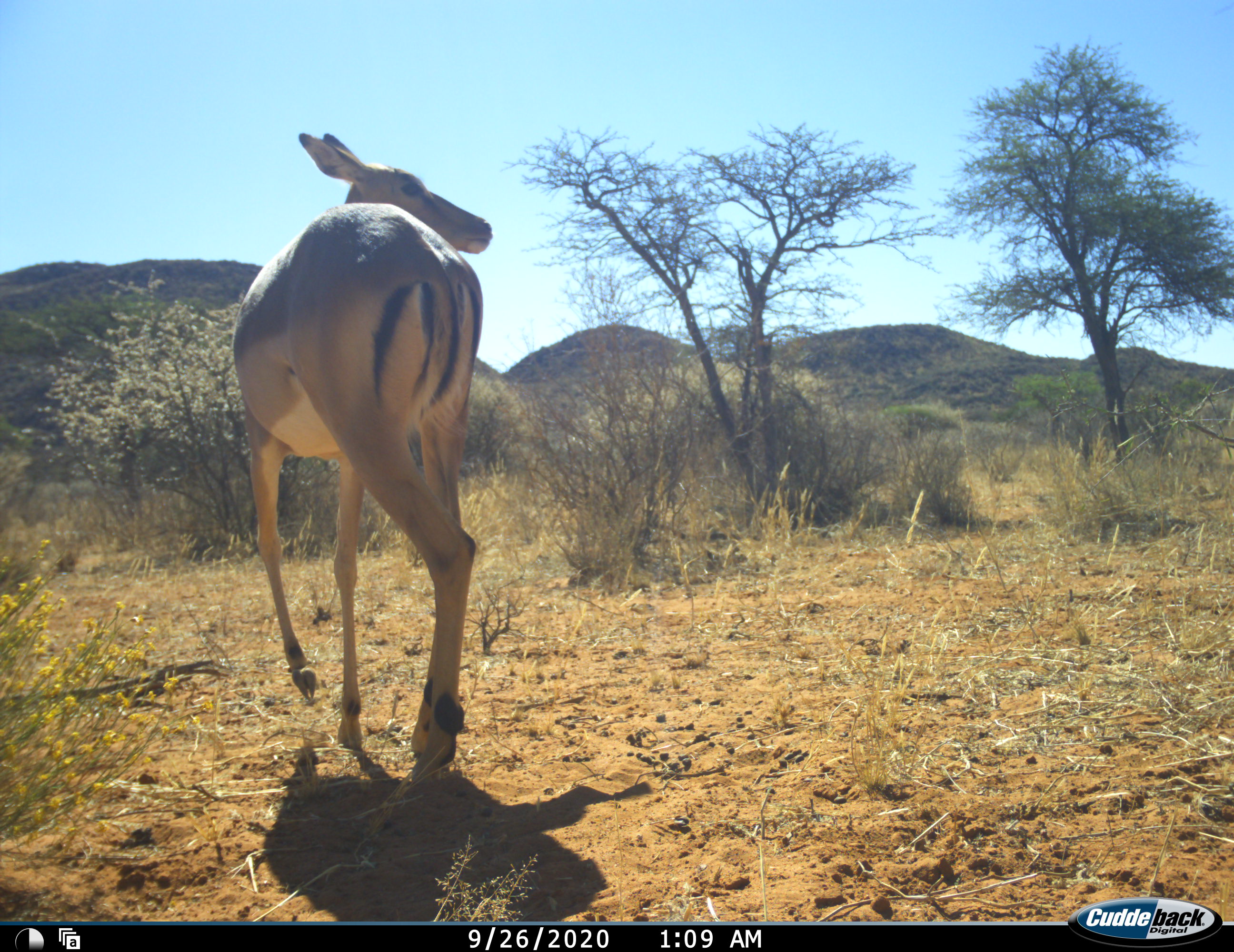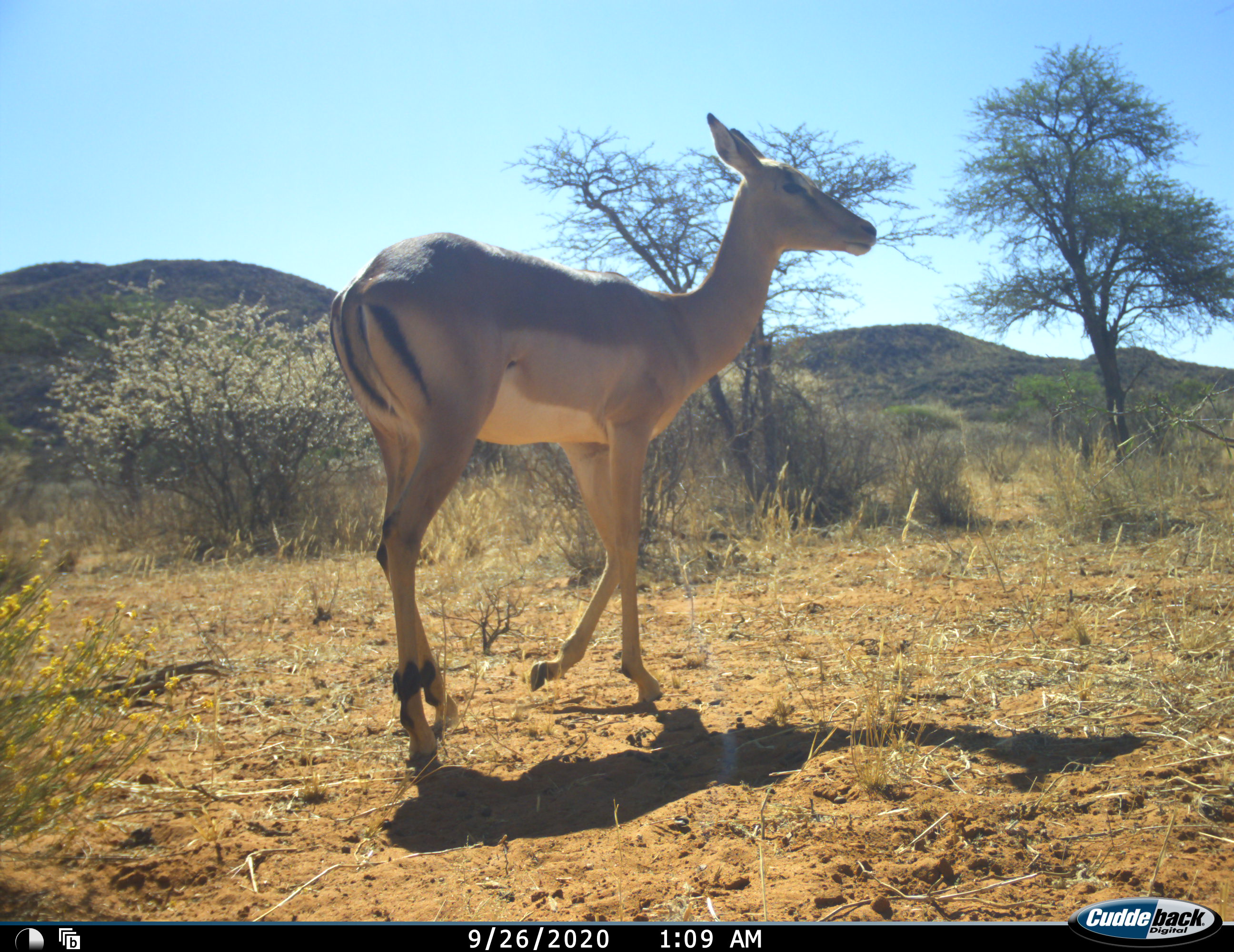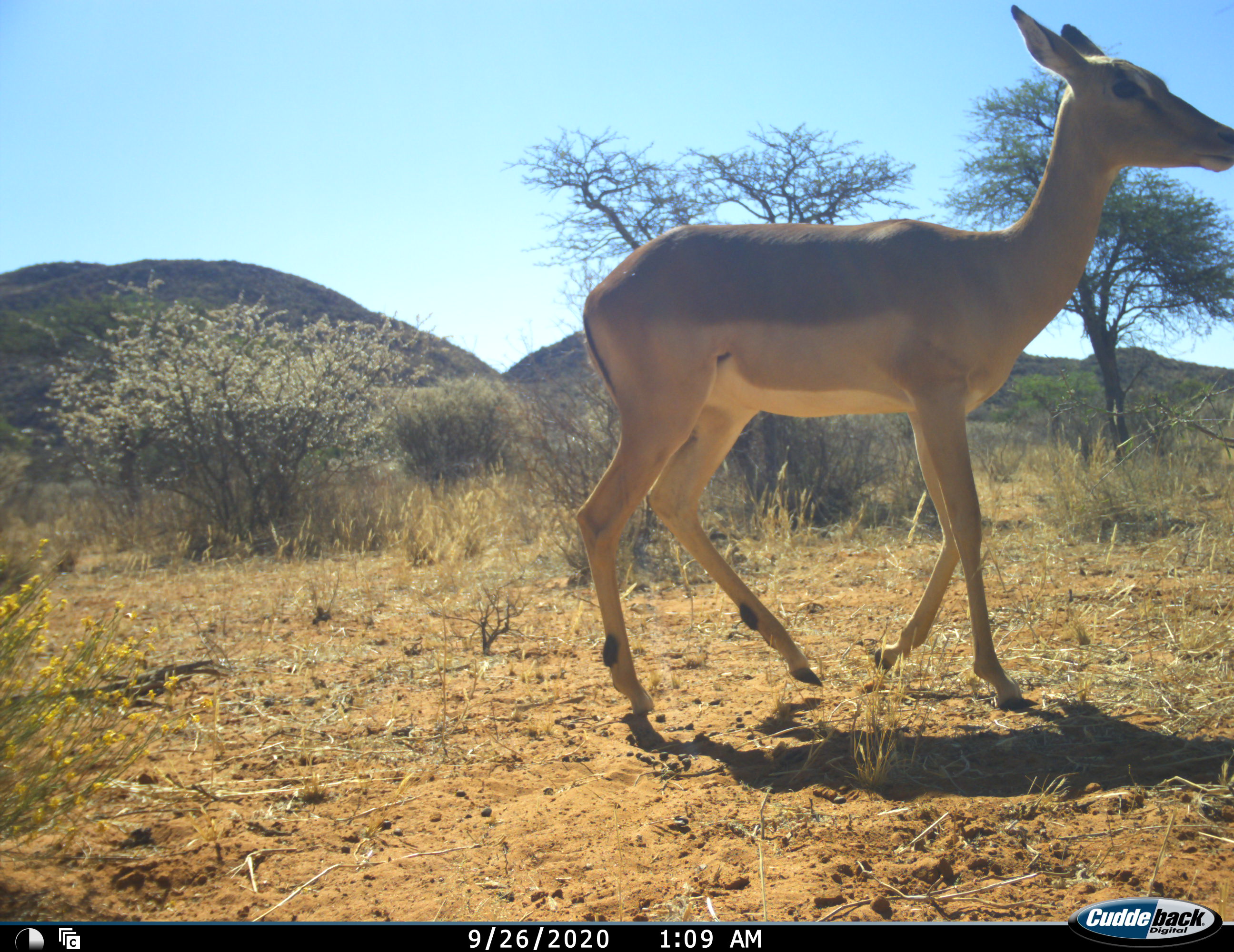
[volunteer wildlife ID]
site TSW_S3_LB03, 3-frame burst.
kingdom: Animalia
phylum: Chordata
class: Mammalia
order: Artiodactyla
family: Bovidae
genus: Aepyceros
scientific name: Aepyceros melampus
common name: impala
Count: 1.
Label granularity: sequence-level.